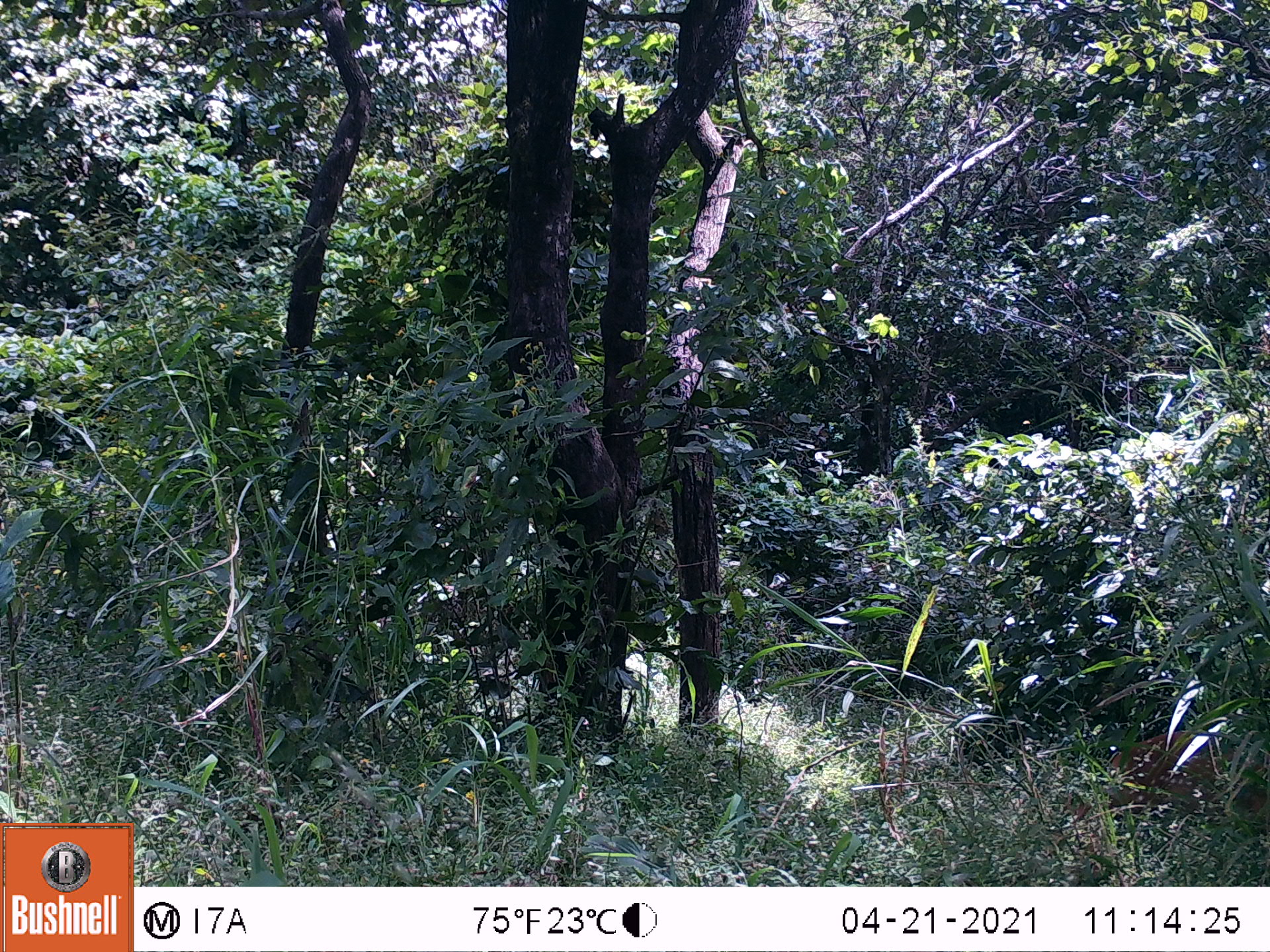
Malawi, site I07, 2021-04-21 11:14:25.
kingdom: Animalia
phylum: Chordata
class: Mammalia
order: Artiodactyla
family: Bovidae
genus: Tragelaphus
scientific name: Tragelaphus sylvaticus sylvaticus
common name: cape bushbuck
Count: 1.